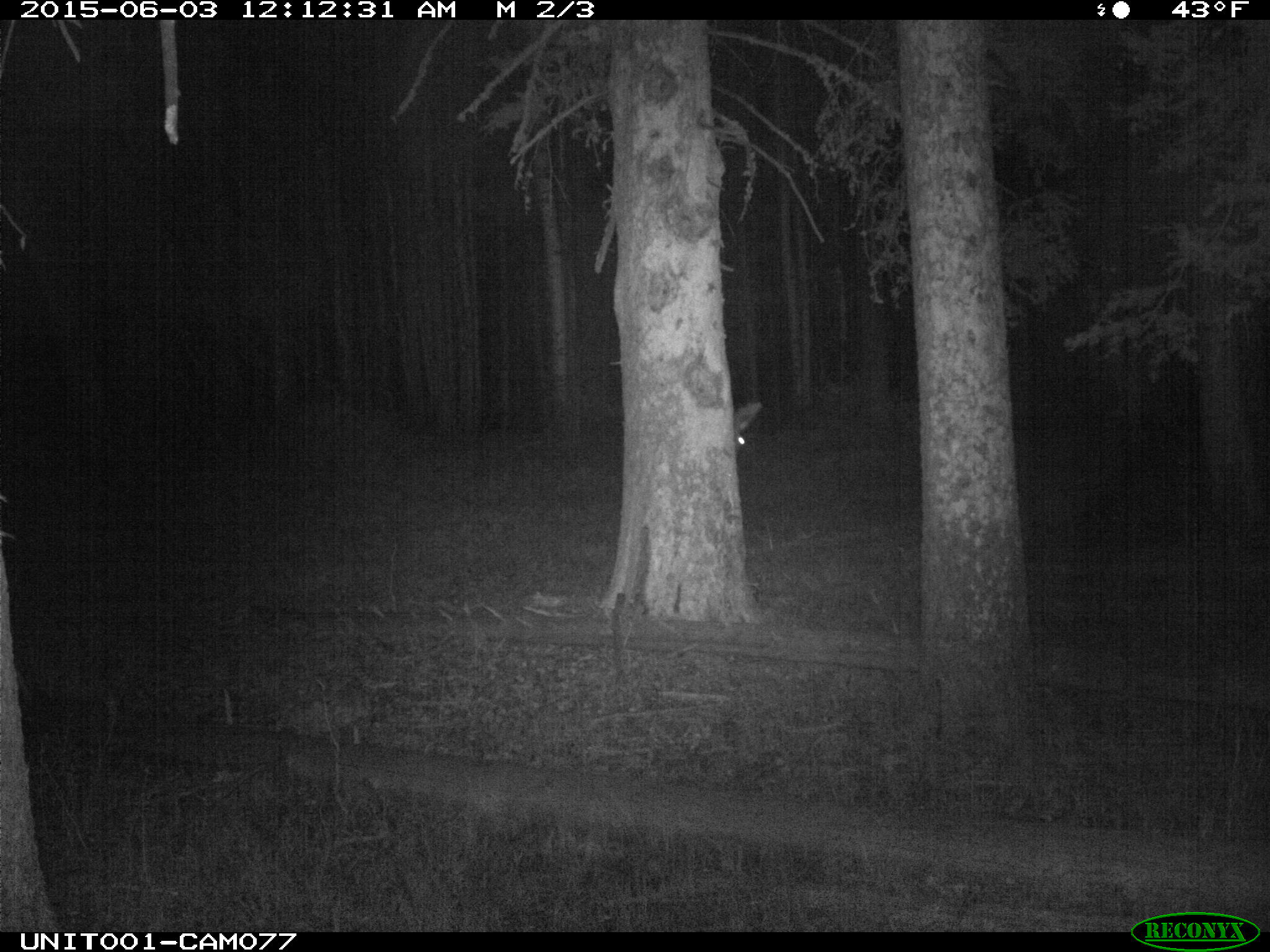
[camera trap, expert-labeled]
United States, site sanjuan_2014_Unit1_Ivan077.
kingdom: Animalia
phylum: Chordata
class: Mammalia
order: Artiodactyla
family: Cervidae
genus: Cervus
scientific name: Cervus elaphus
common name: red deer